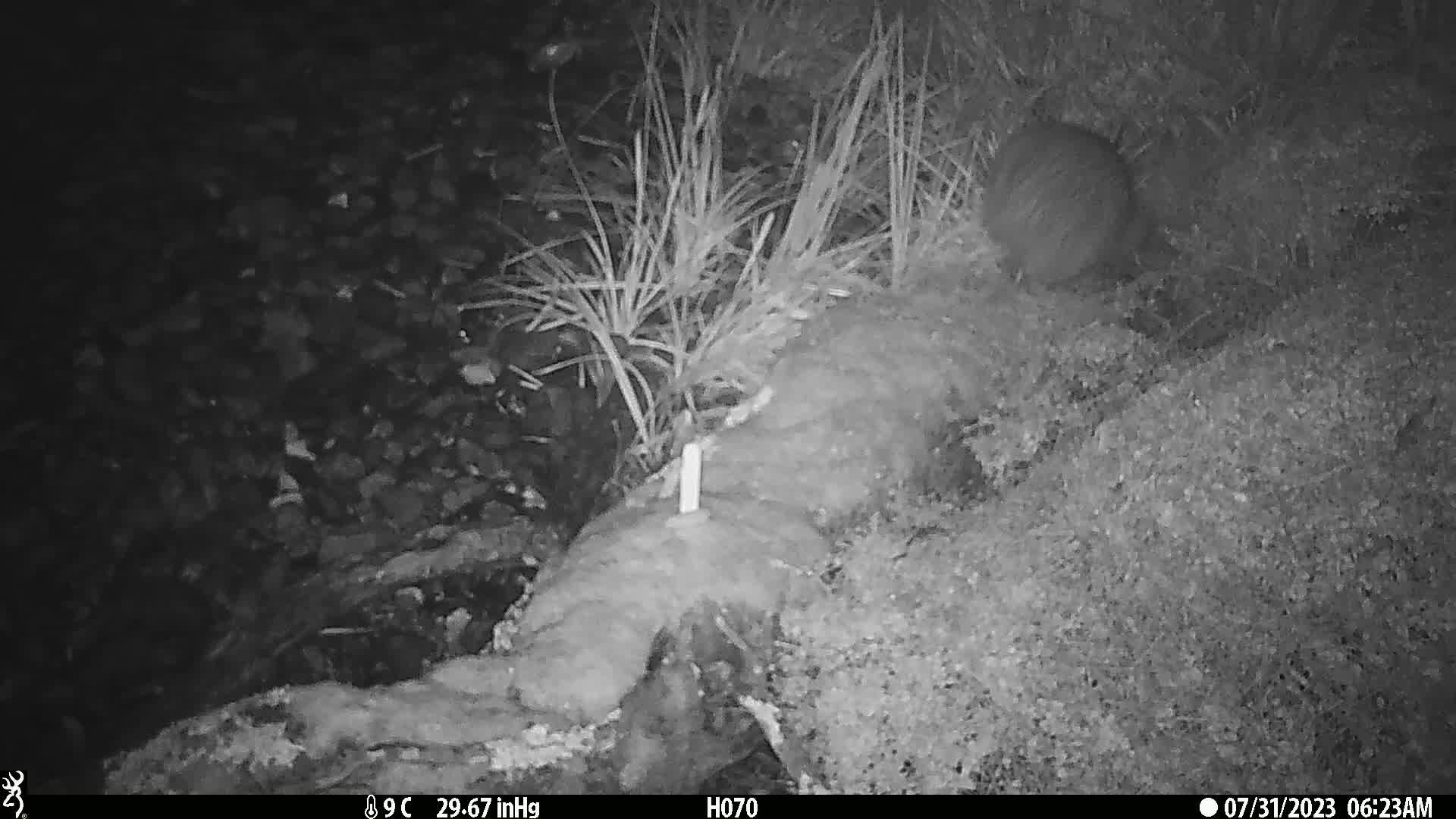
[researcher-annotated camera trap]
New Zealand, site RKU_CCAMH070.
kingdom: Animalia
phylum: Chordata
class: Aves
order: Apterygiformes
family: Apterygidae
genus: Apteryx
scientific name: Apteryx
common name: kiwi